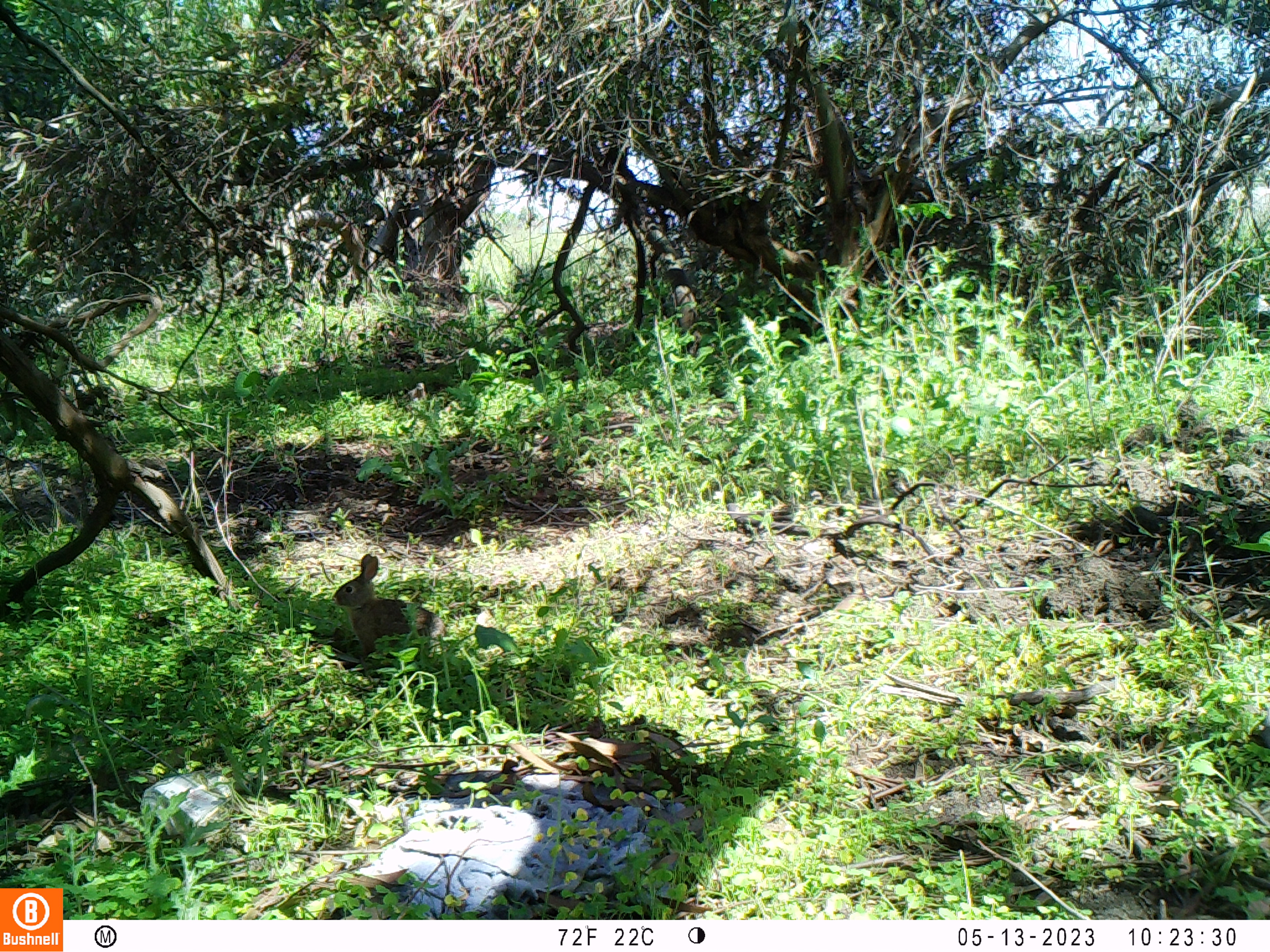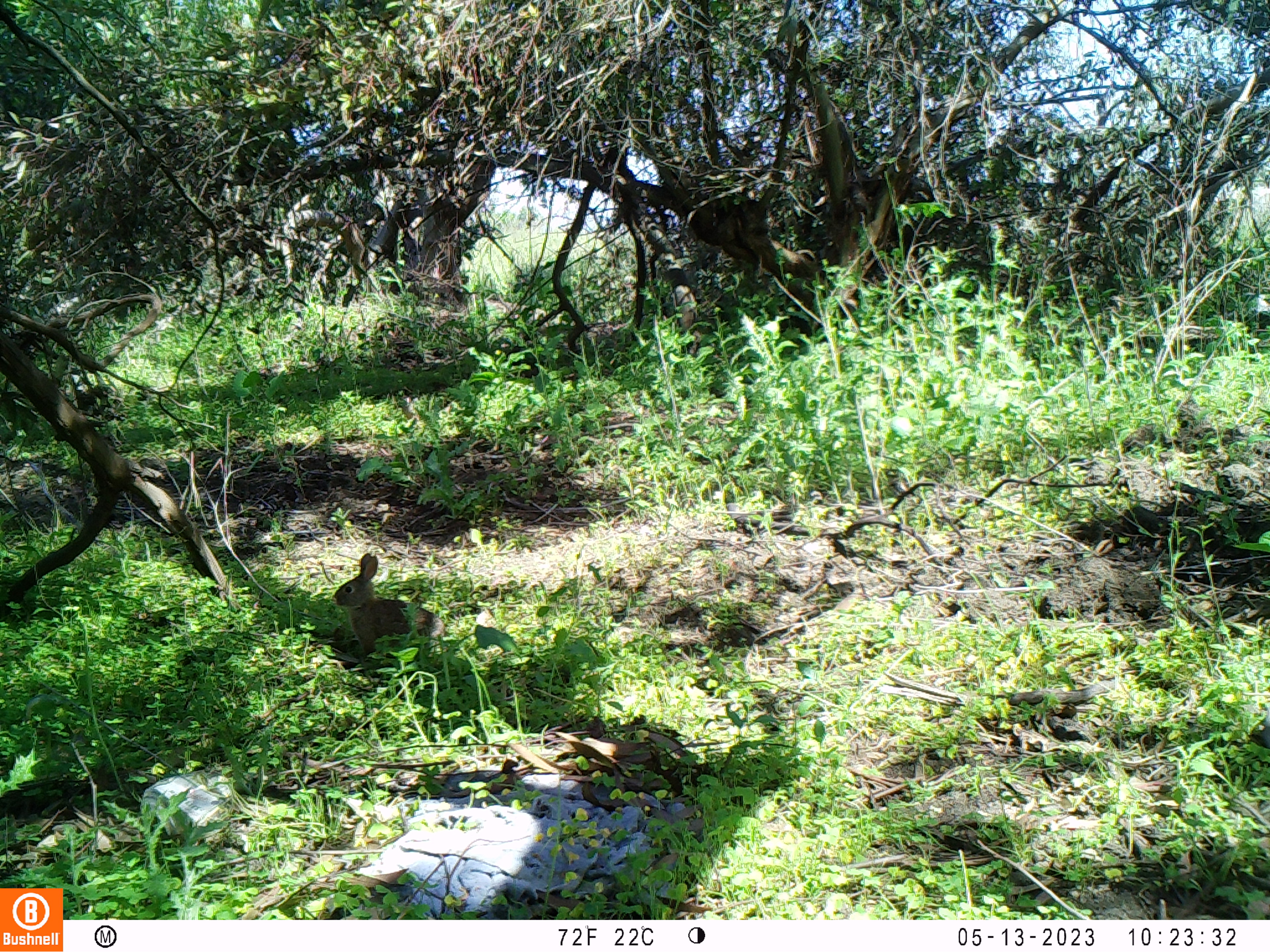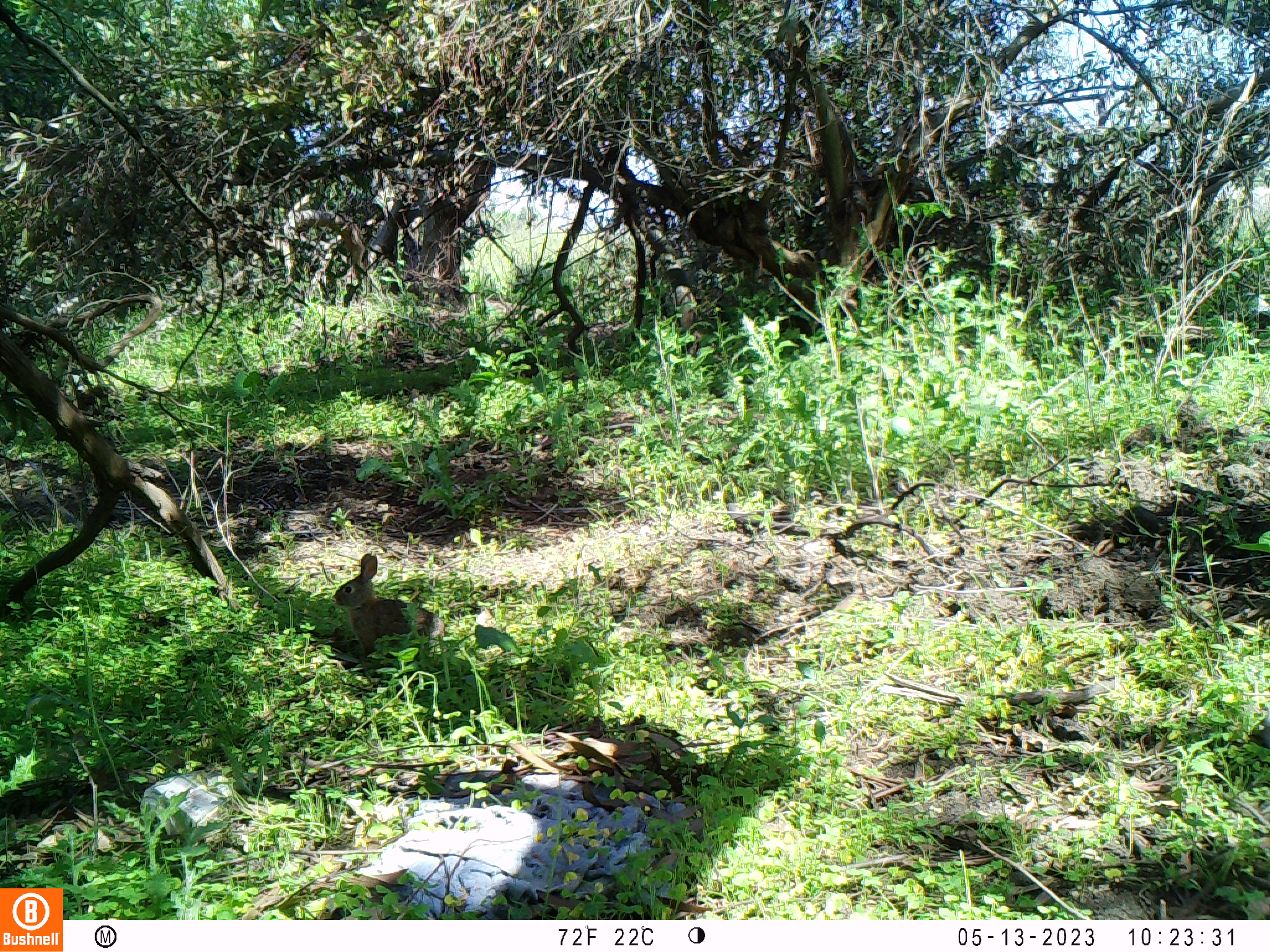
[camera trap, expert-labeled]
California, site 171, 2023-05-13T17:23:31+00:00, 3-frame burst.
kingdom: Animalia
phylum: Chordata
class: Mammalia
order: Lagomorpha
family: Leporidae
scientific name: Leporidae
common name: rabbit